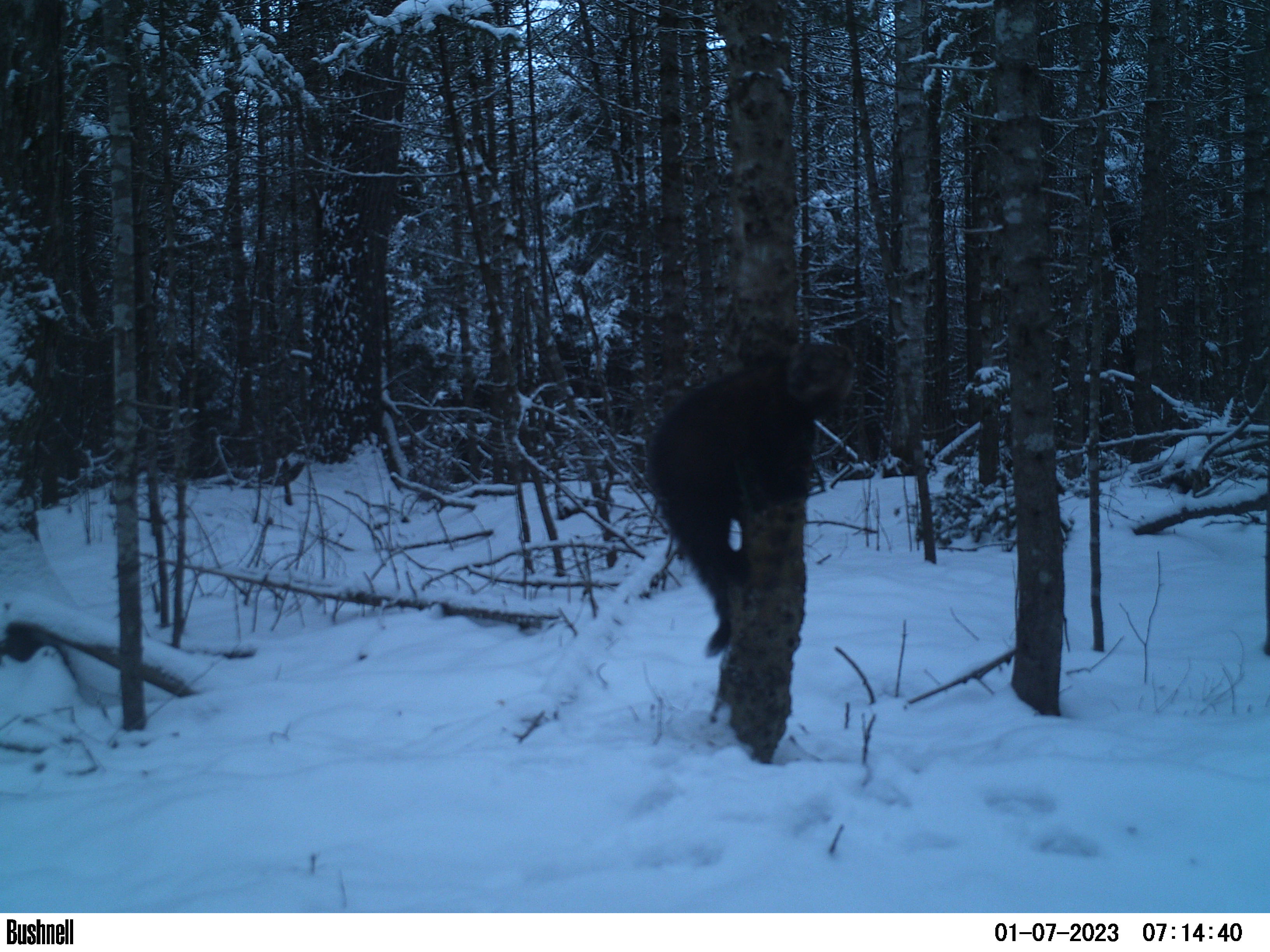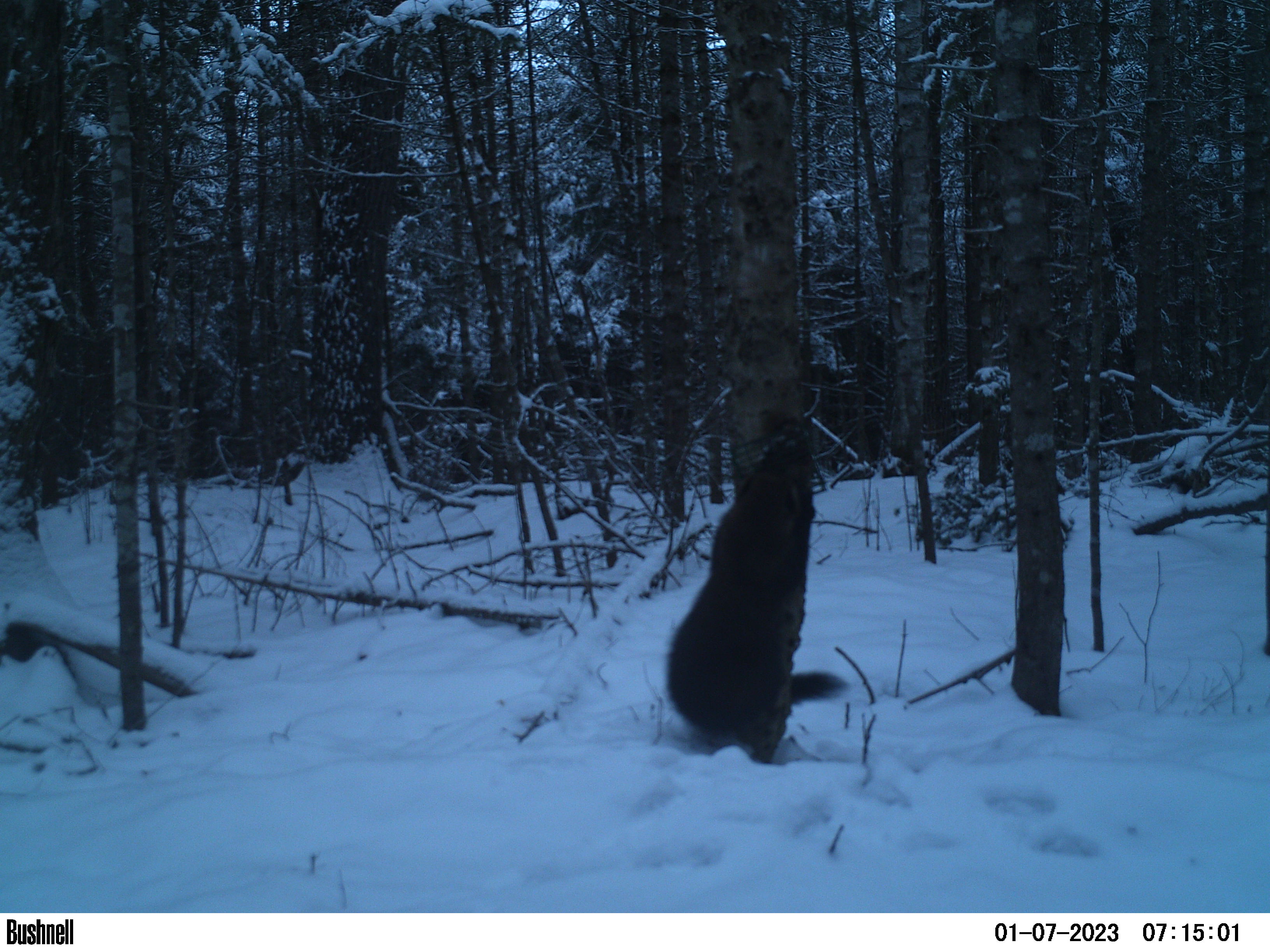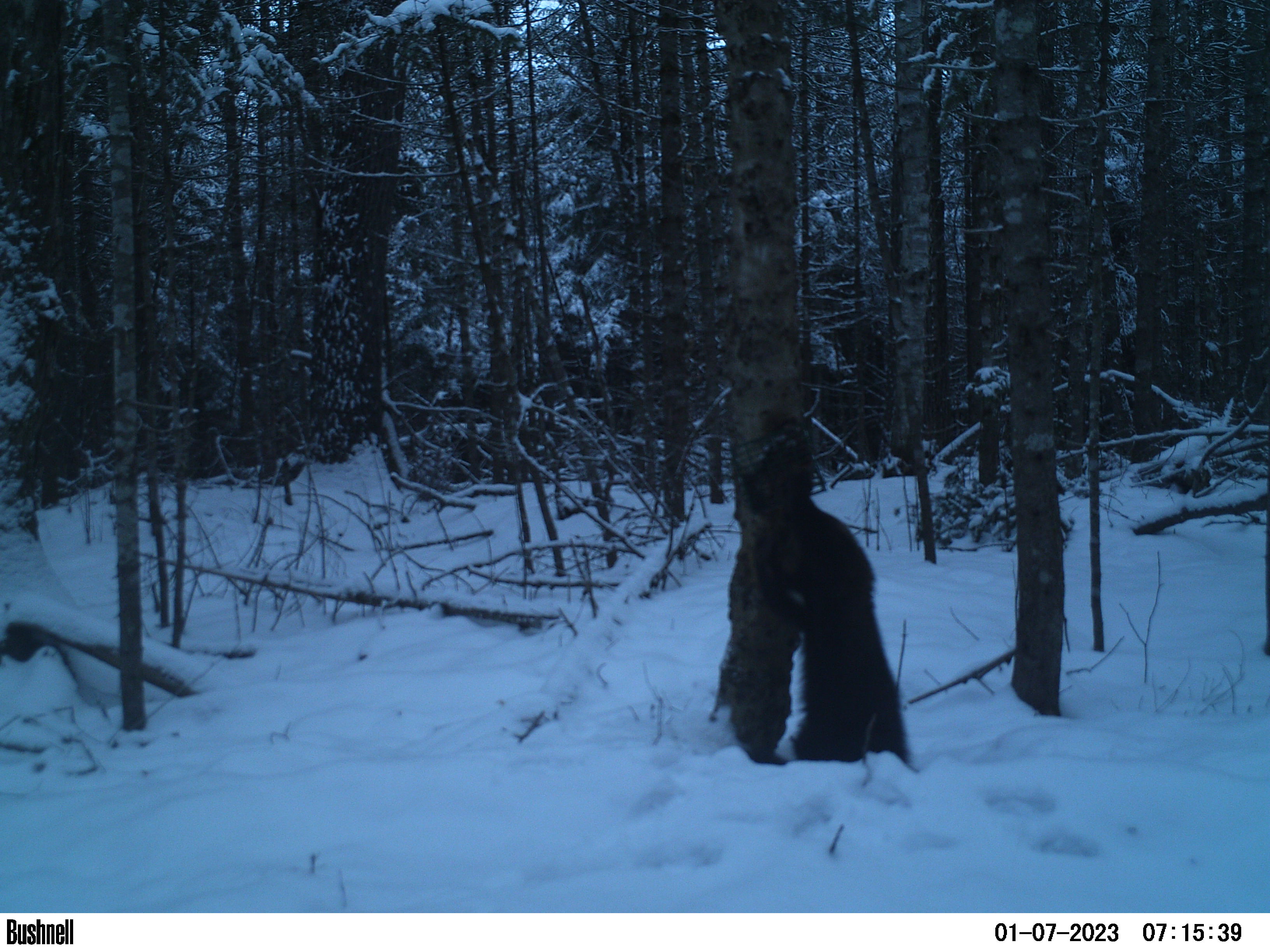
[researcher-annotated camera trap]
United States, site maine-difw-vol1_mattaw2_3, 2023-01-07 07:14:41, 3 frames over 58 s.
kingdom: Animalia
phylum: Chordata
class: Mammalia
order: Carnivora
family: Mustelidae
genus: Pekania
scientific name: Pekania pennanti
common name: fisher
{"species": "fisher (Pekania pennanti)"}